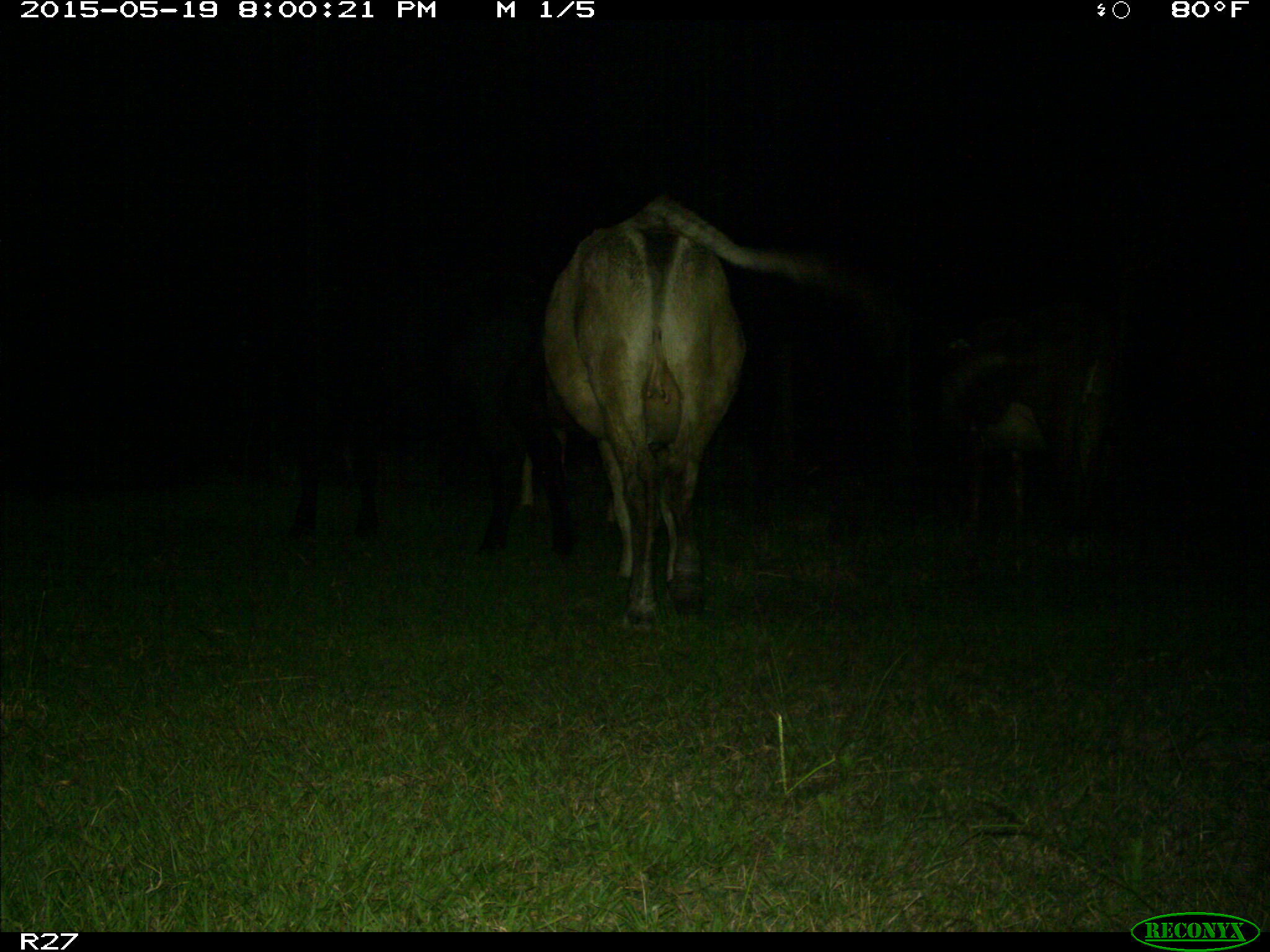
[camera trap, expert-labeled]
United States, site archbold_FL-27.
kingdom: Animalia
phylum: Chordata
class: Mammalia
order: Artiodactyla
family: Bovidae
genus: Bos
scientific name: Bos taurus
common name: domestic cow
Bos taurus (domestic cow).